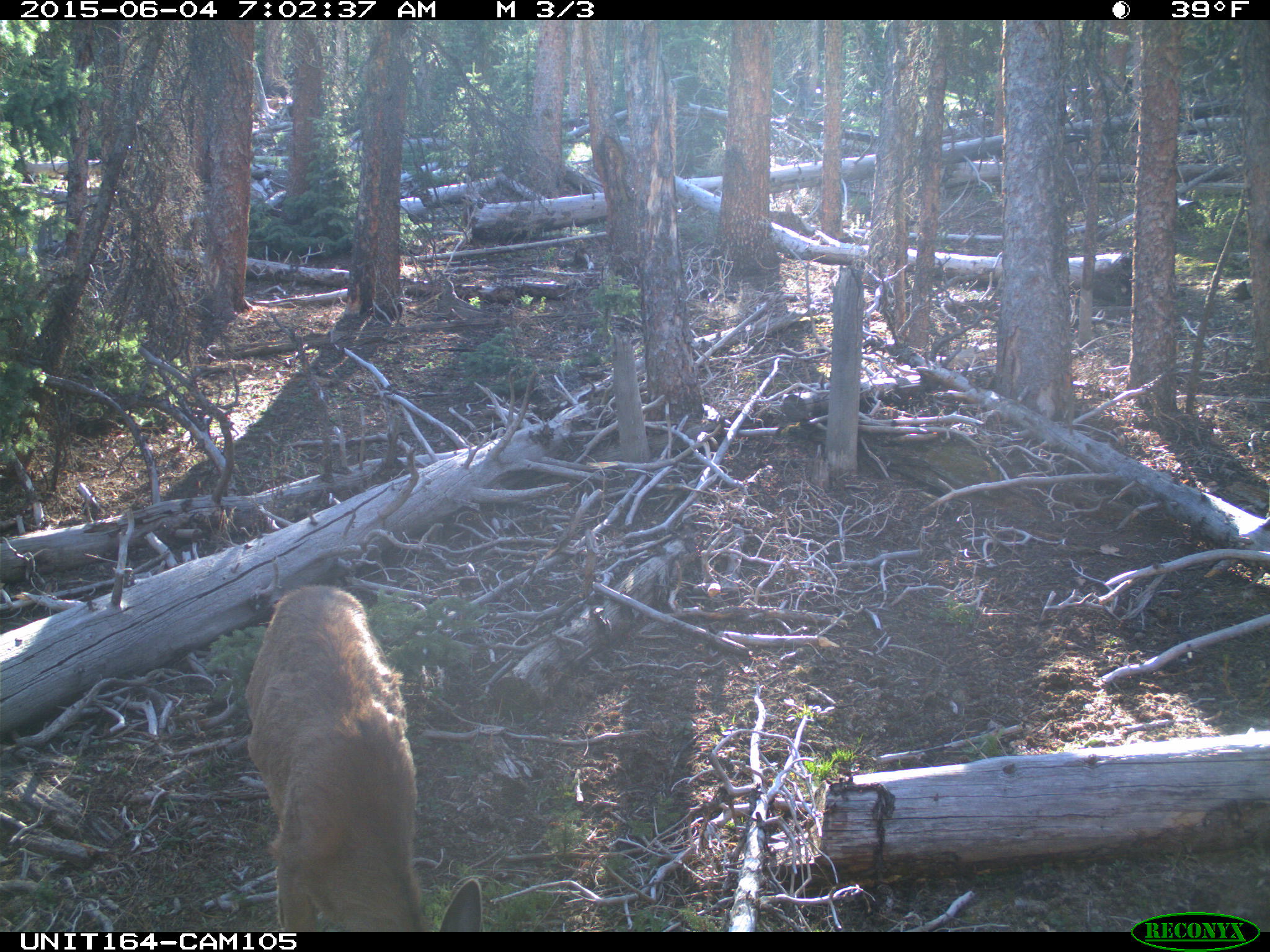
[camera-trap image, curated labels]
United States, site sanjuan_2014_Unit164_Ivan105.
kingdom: Animalia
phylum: Chordata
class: Mammalia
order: Artiodactyla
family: Cervidae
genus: Odocoileus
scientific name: Odocoileus hemionus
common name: mule deer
Odocoileus hemionus (mule deer).